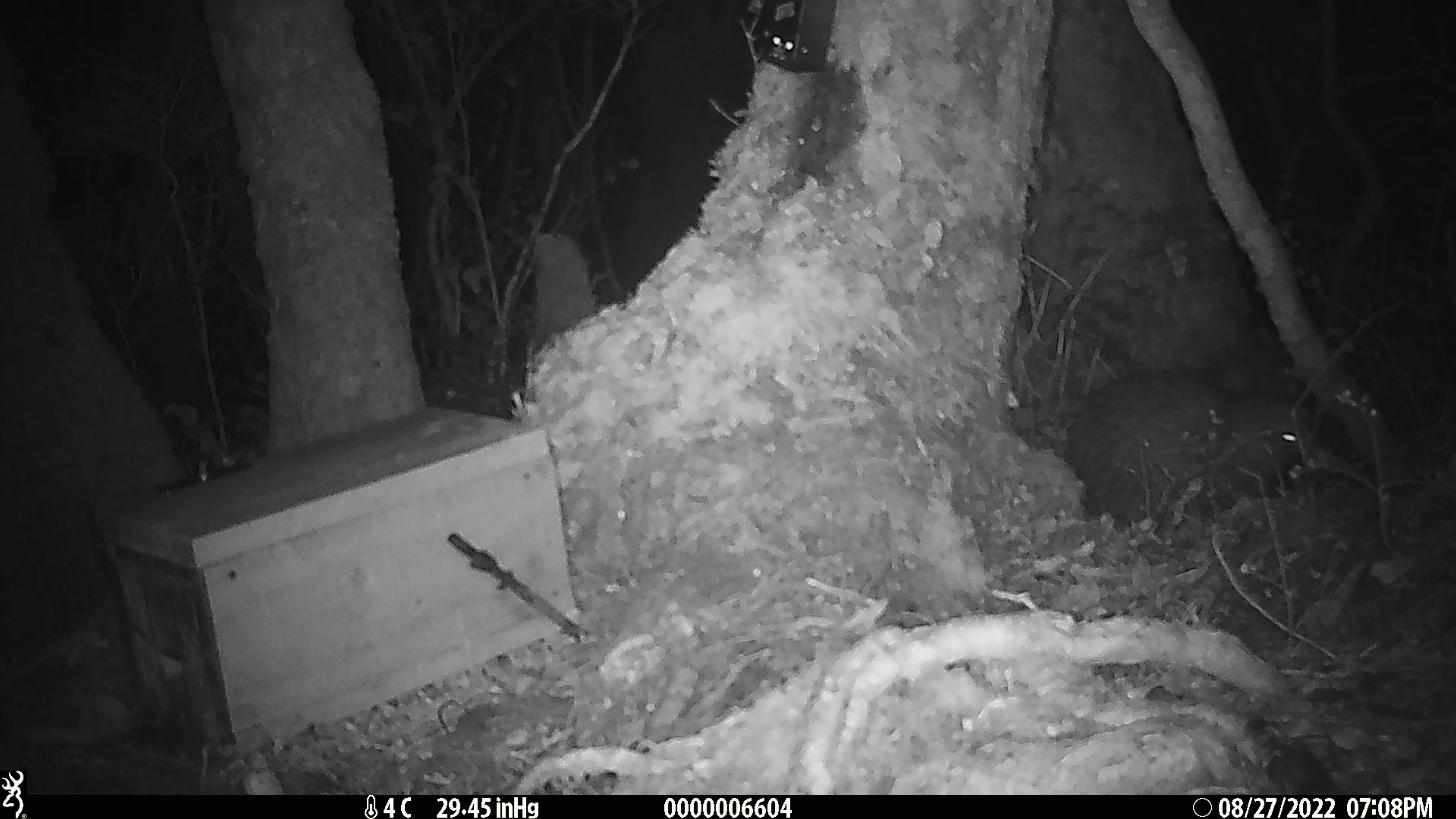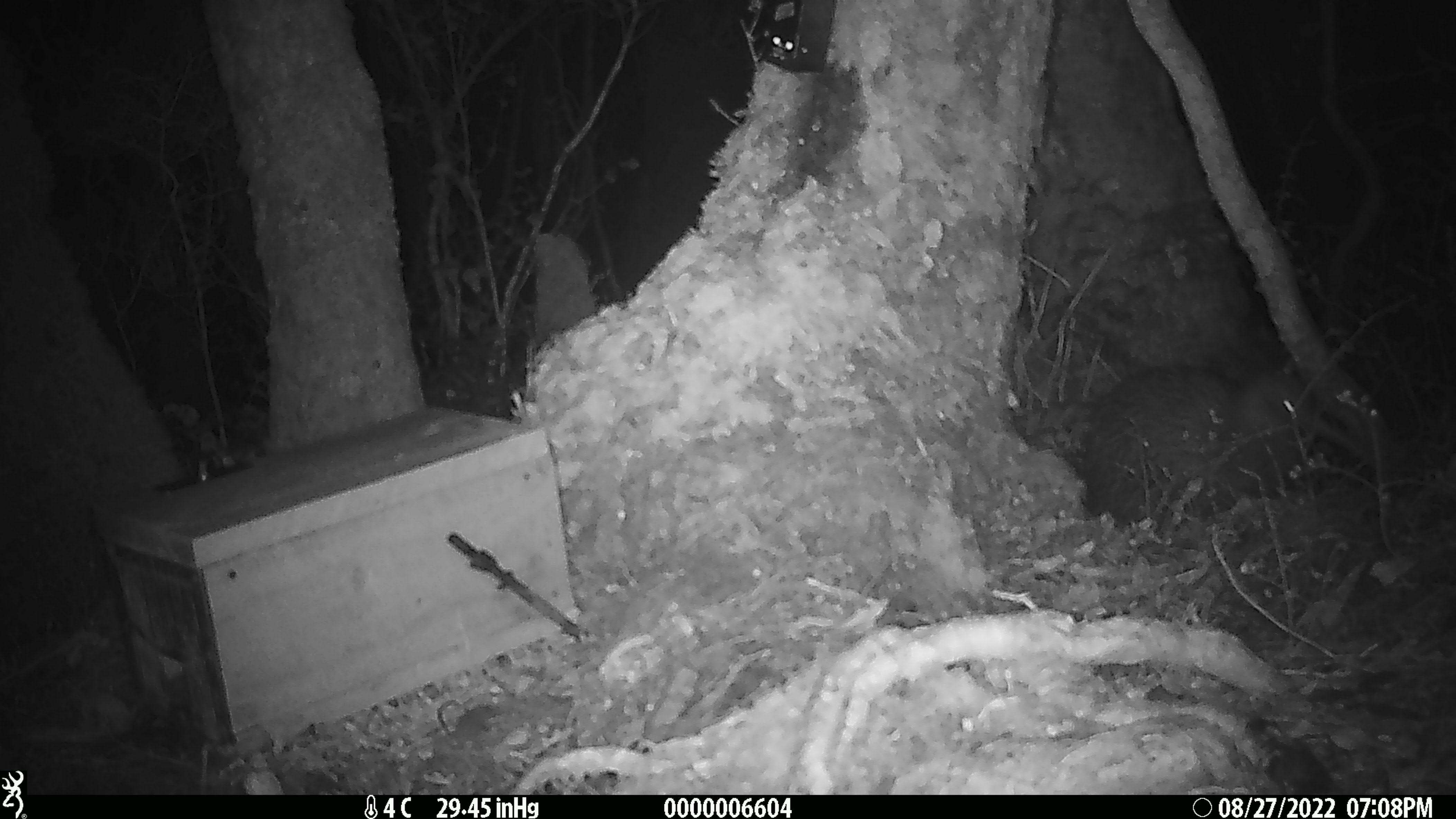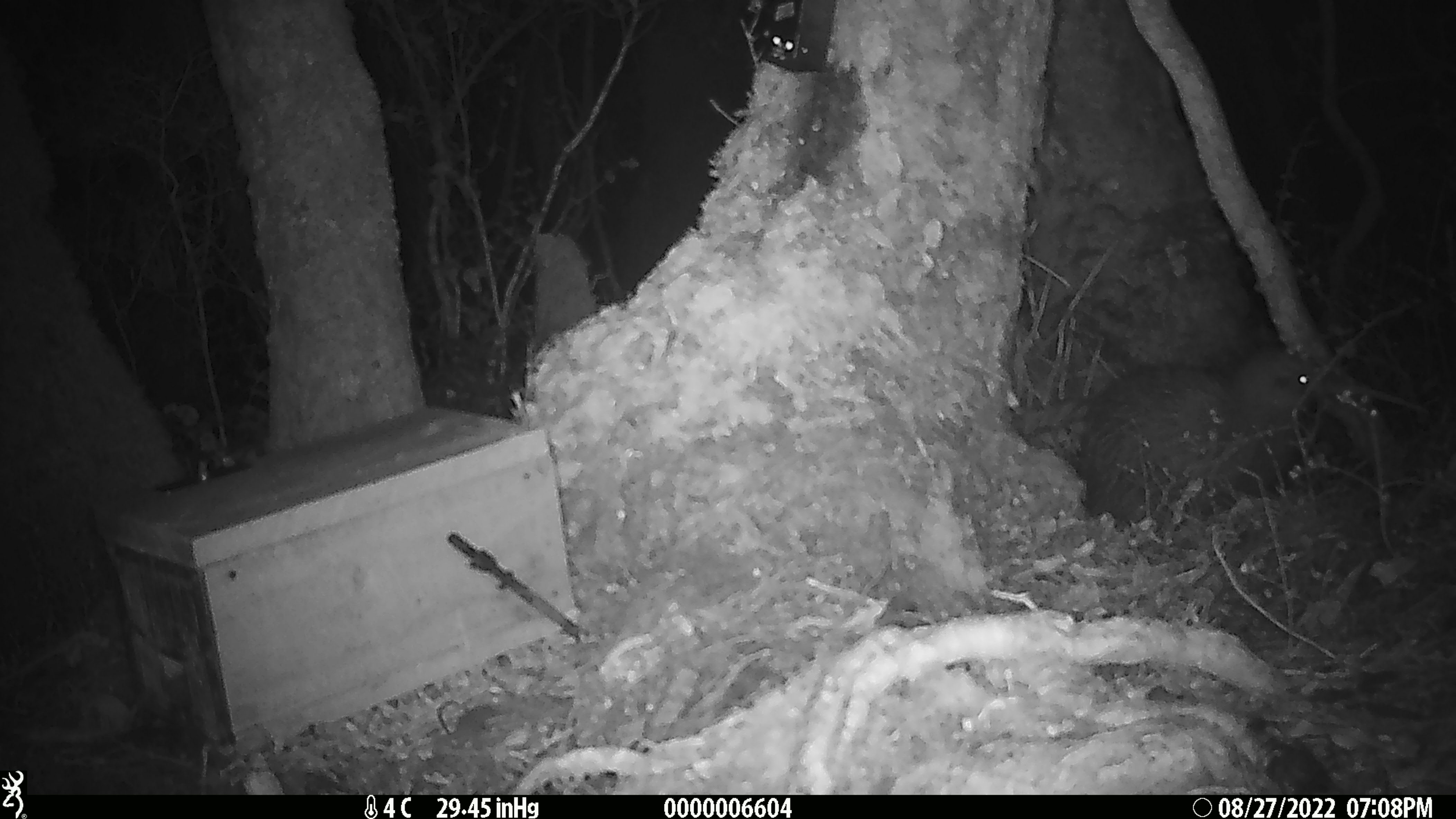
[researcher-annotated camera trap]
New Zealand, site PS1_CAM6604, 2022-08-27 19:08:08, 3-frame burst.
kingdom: Animalia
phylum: Chordata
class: Aves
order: Apterygiformes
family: Apterygidae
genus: Apteryx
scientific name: Apteryx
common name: kiwi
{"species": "kiwi (Apteryx)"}